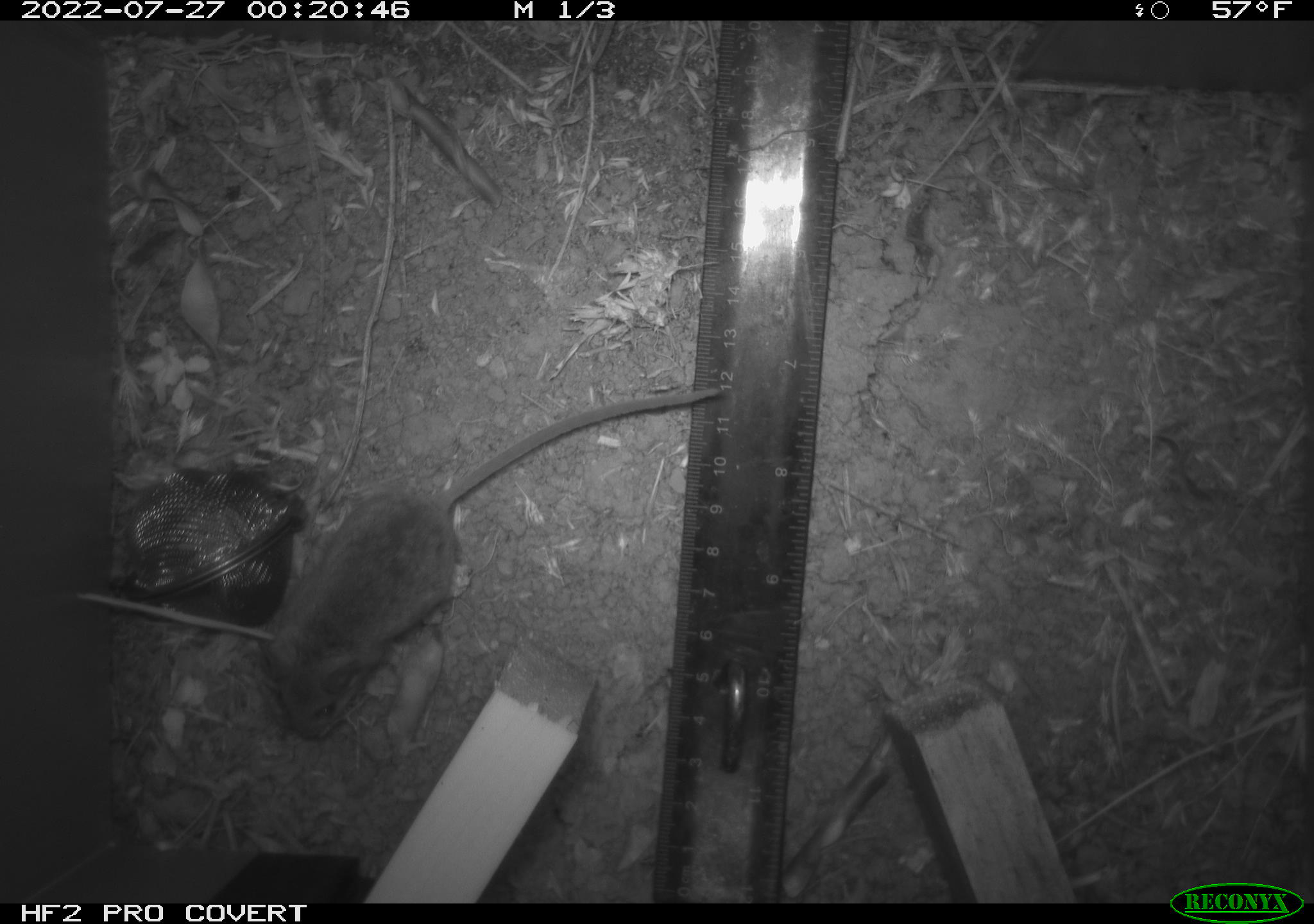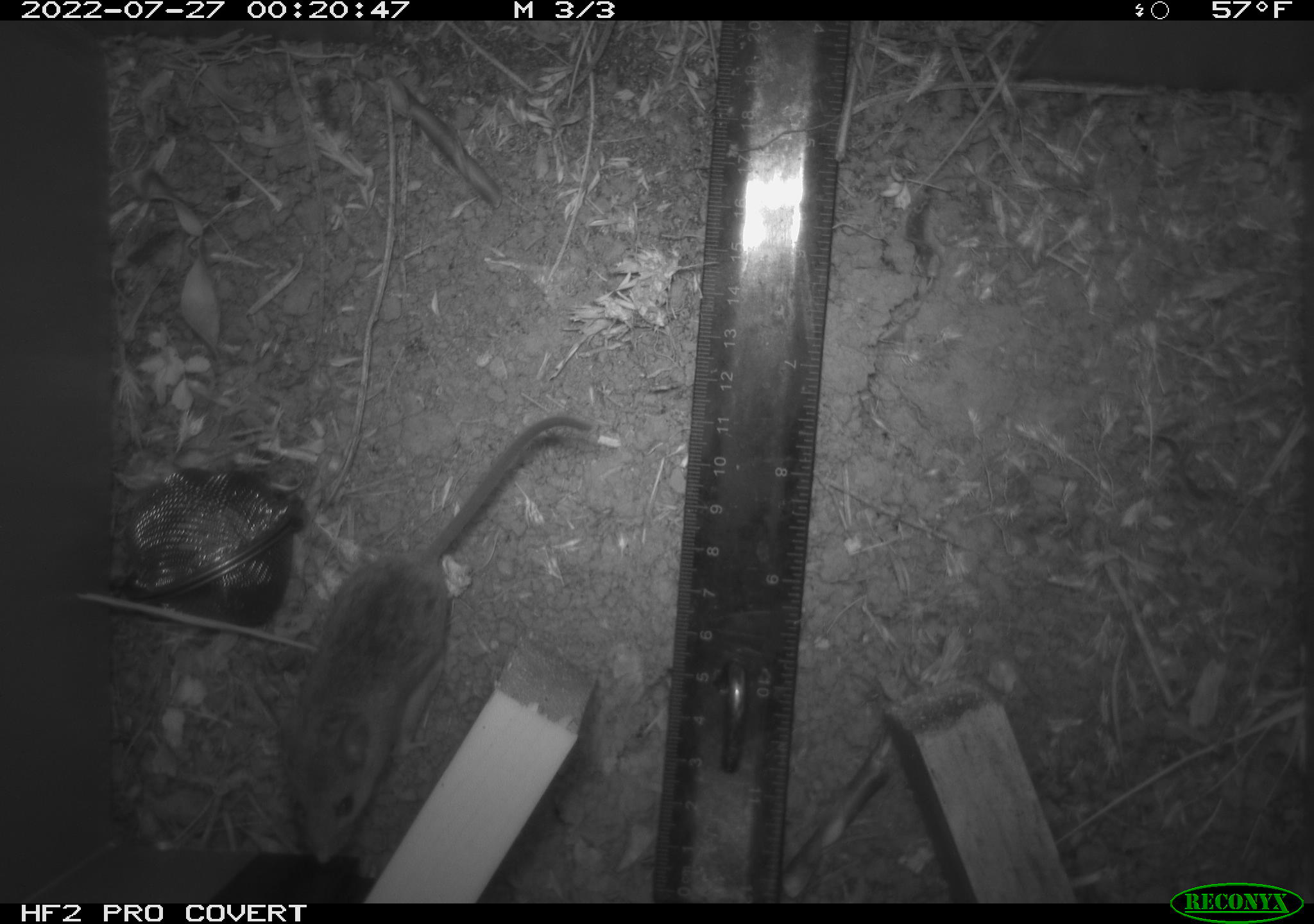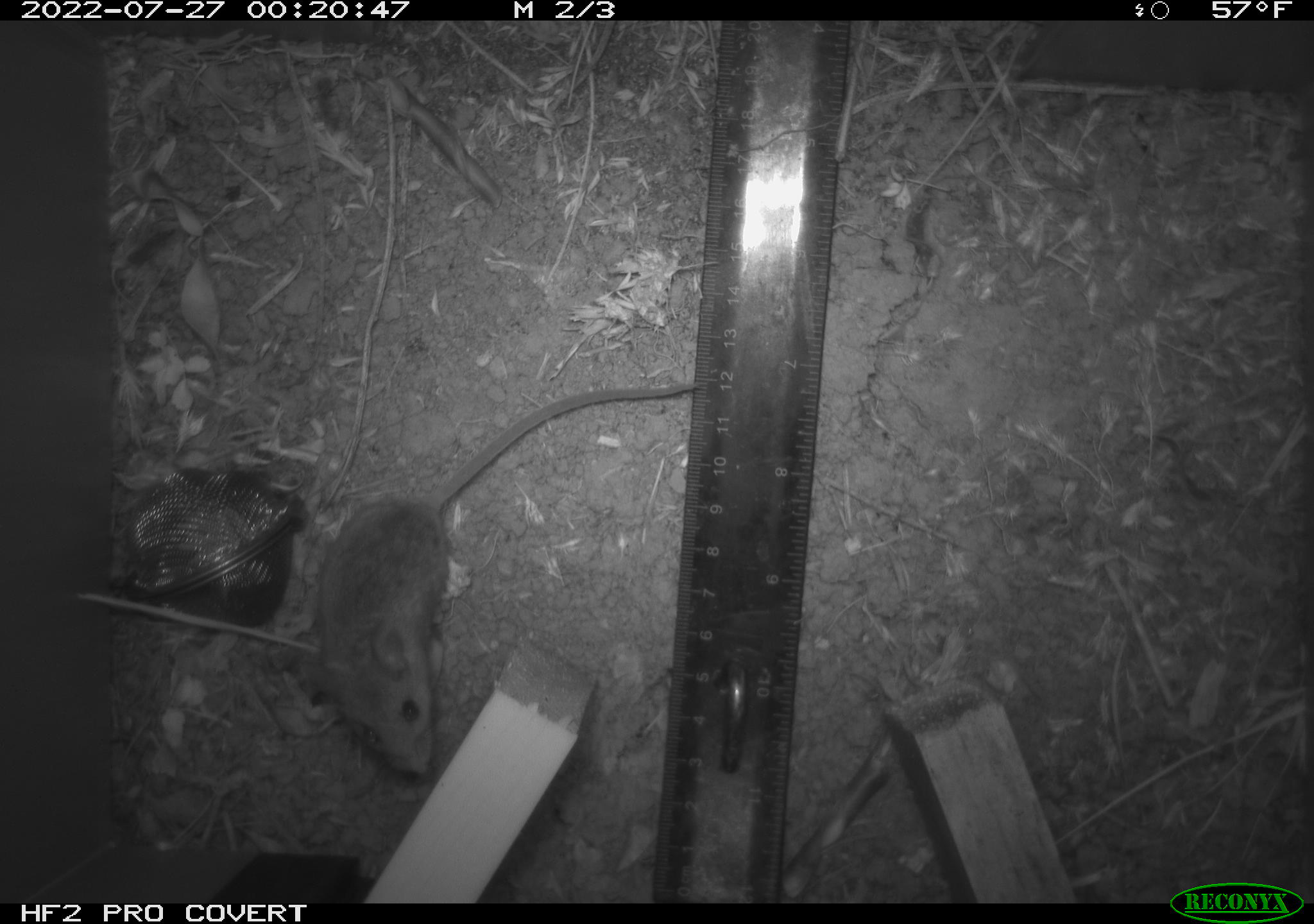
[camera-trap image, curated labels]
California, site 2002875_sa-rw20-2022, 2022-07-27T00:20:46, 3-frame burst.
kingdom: Animalia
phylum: Chordata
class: Mammalia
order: Rodentia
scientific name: Rodentia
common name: mouse species